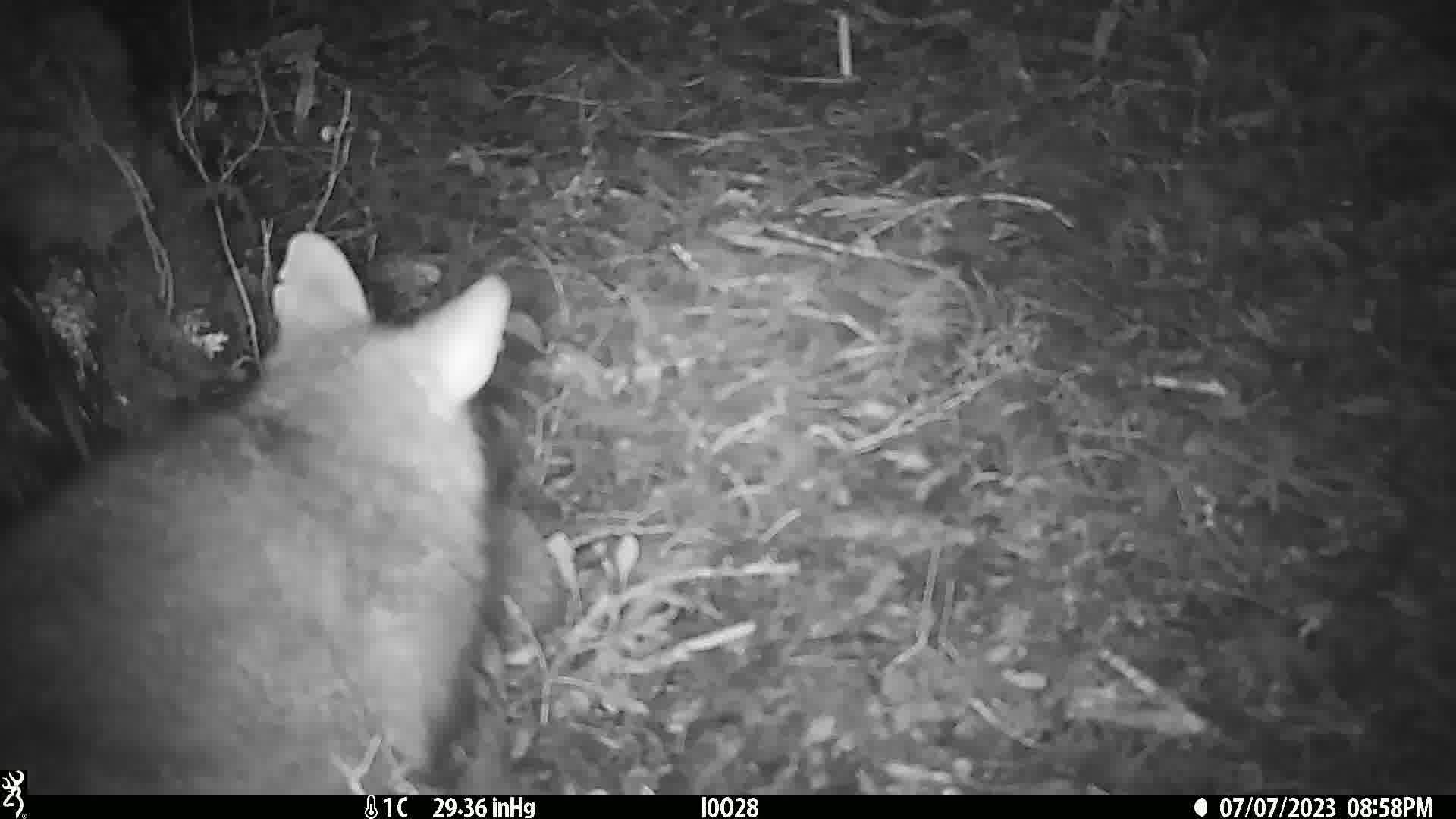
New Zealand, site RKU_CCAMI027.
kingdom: Animalia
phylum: Chordata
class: Mammalia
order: Diprotodontia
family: Phalangeridae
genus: Trichosurus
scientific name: Trichosurus vulpecula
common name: common brushtail possum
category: possum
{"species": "possum (common brushtail possum) (Trichosurus vulpecula)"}